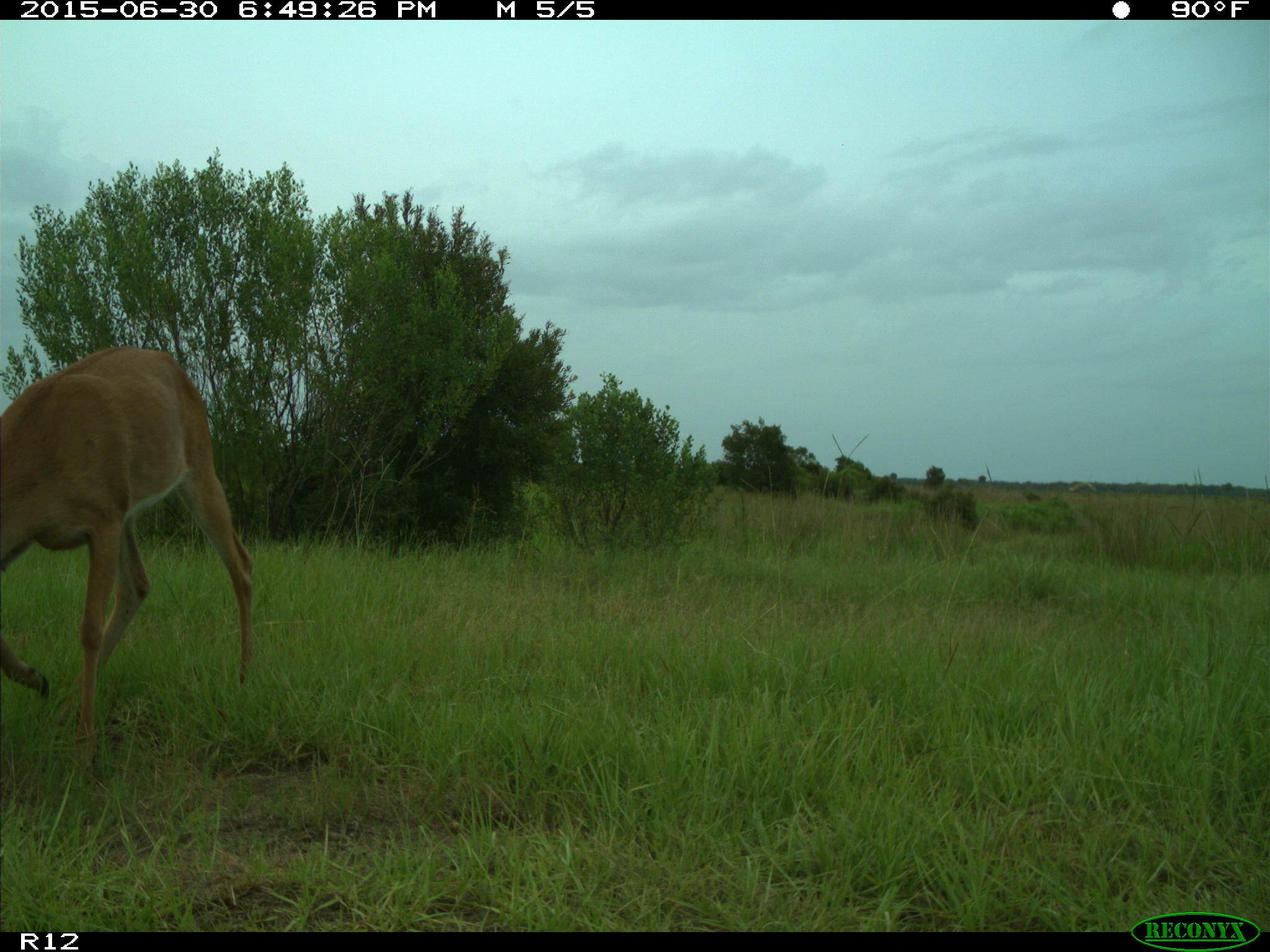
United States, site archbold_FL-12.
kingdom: Animalia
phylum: Chordata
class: Mammalia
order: Artiodactyla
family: Cervidae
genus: Odocoileus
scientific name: Odocoileus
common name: deer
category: unidentified deer